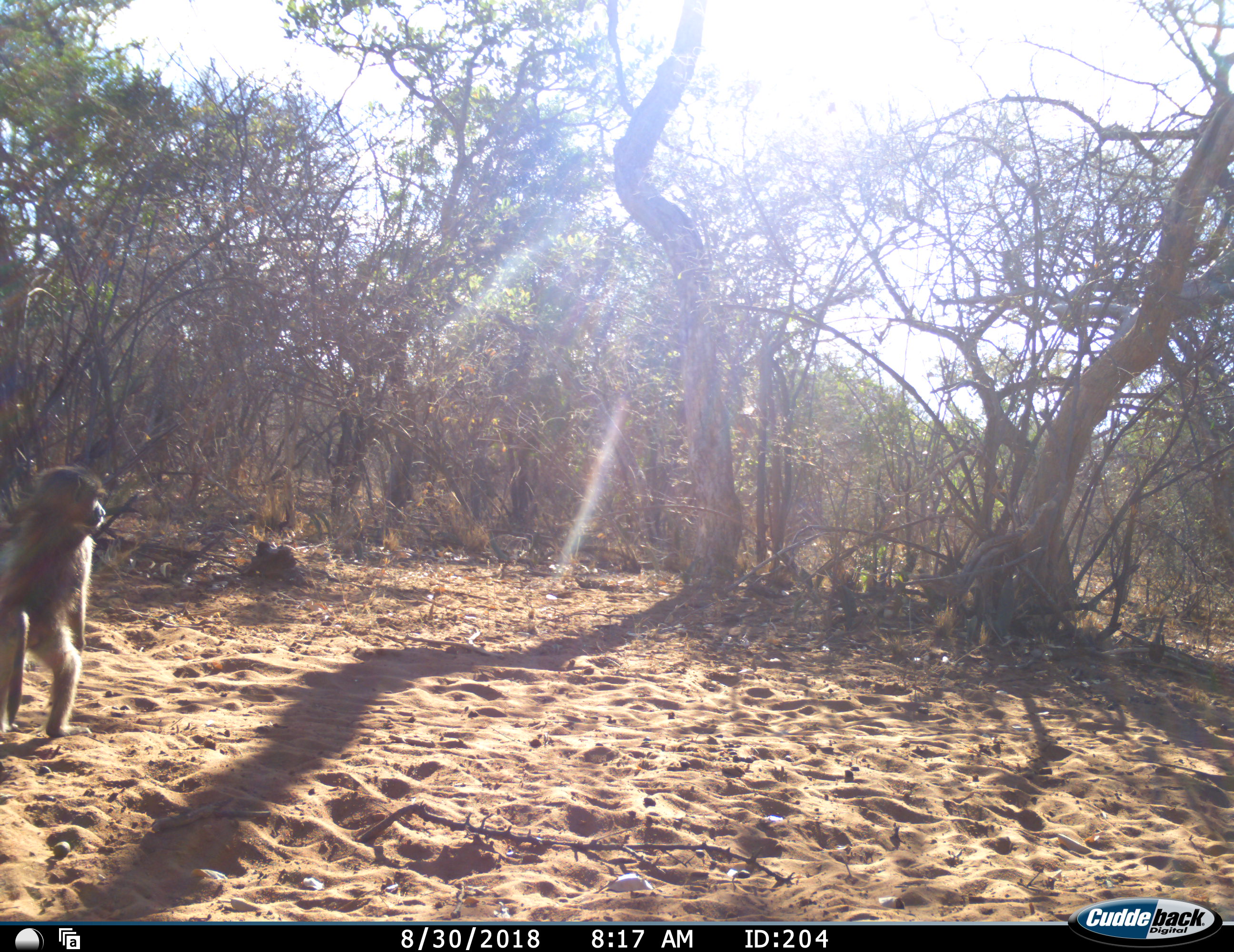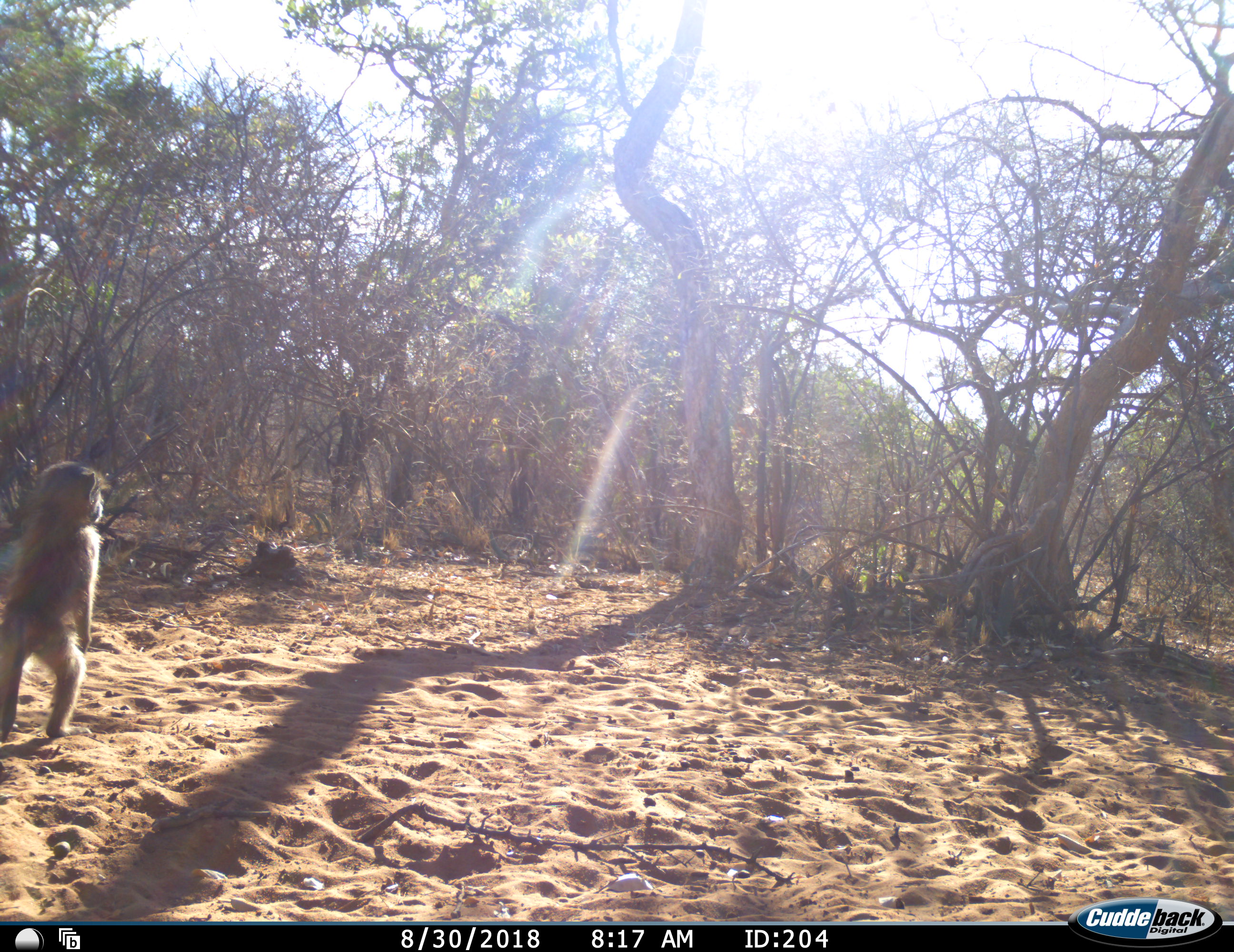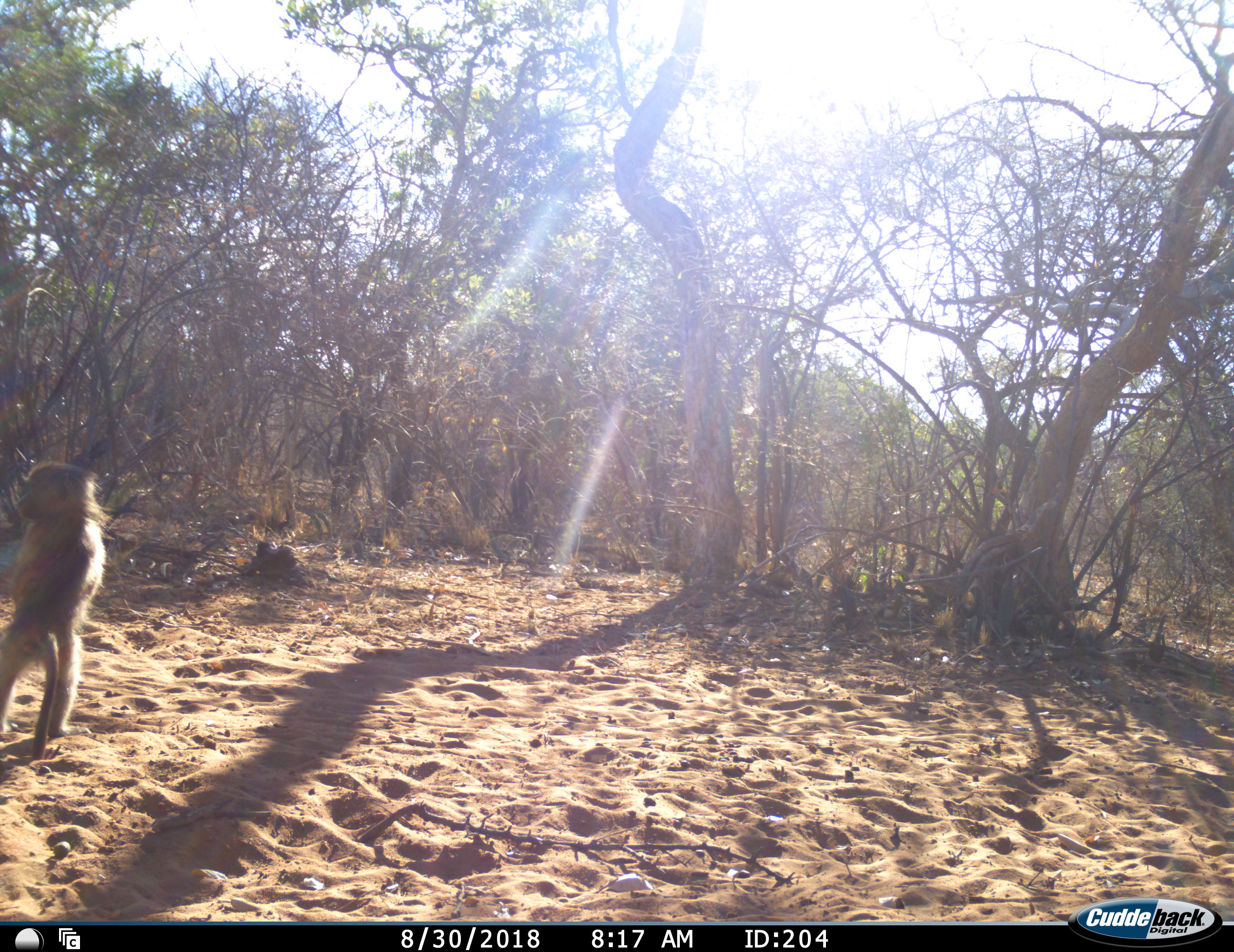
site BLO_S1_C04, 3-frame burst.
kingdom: Animalia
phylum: Chordata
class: Mammalia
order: Primates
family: Cercopithecidae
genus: Papio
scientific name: Papio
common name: baboon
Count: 1.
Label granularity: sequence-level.